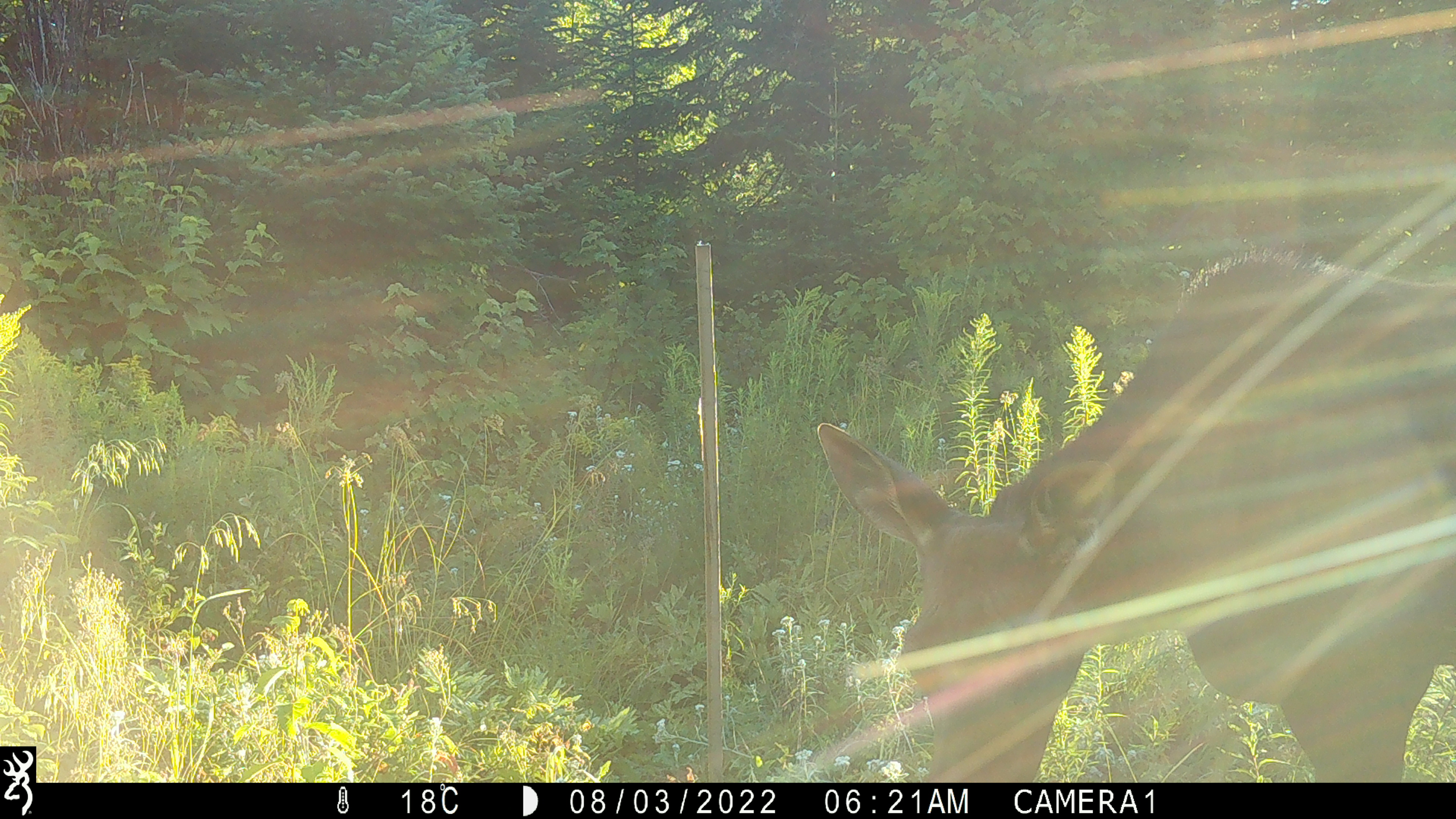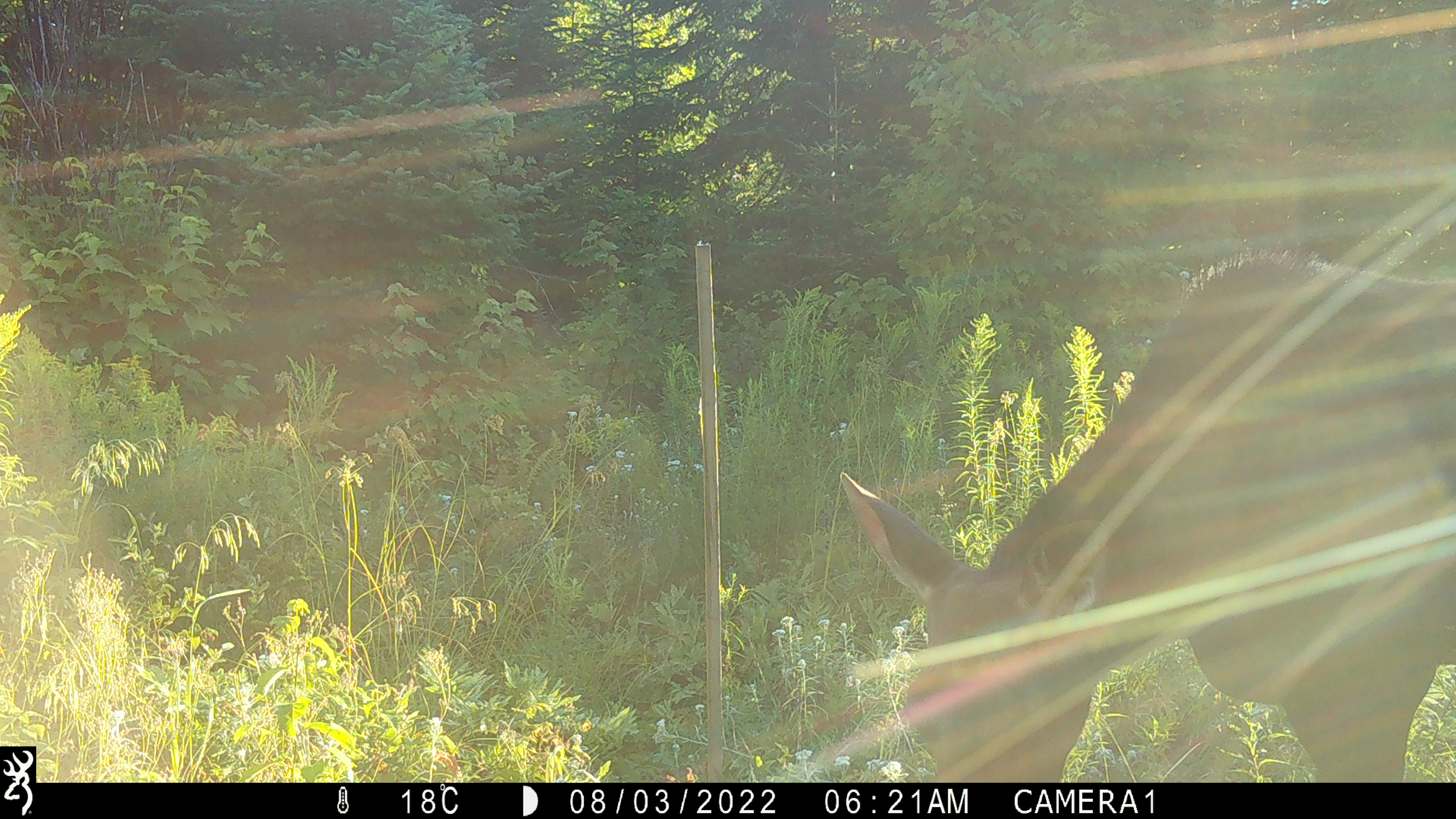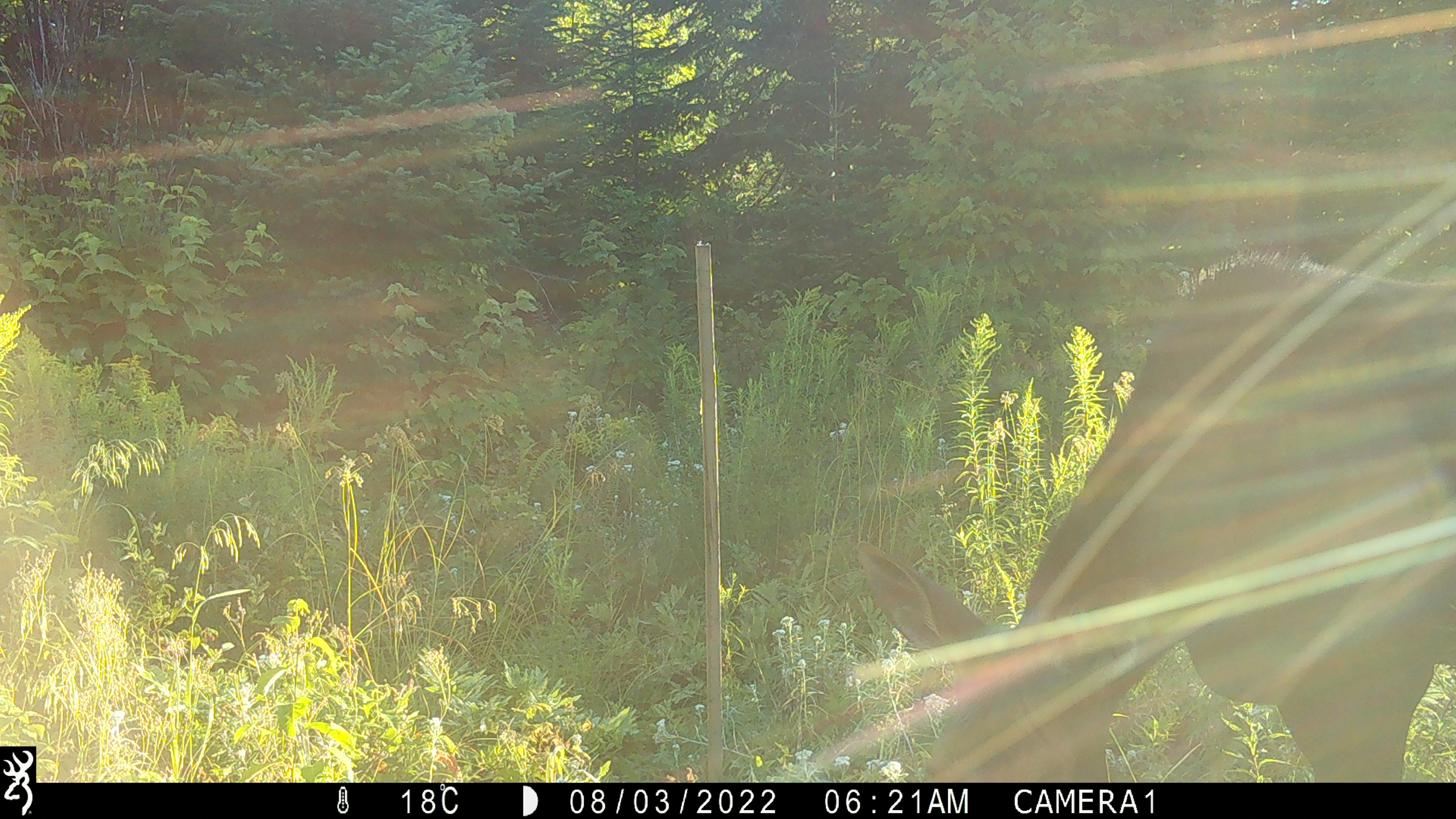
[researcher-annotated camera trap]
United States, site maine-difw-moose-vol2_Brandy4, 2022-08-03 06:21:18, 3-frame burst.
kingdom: Animalia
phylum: Chordata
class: Mammalia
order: Artiodactyla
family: Cervidae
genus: Alces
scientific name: Alces alces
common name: moose